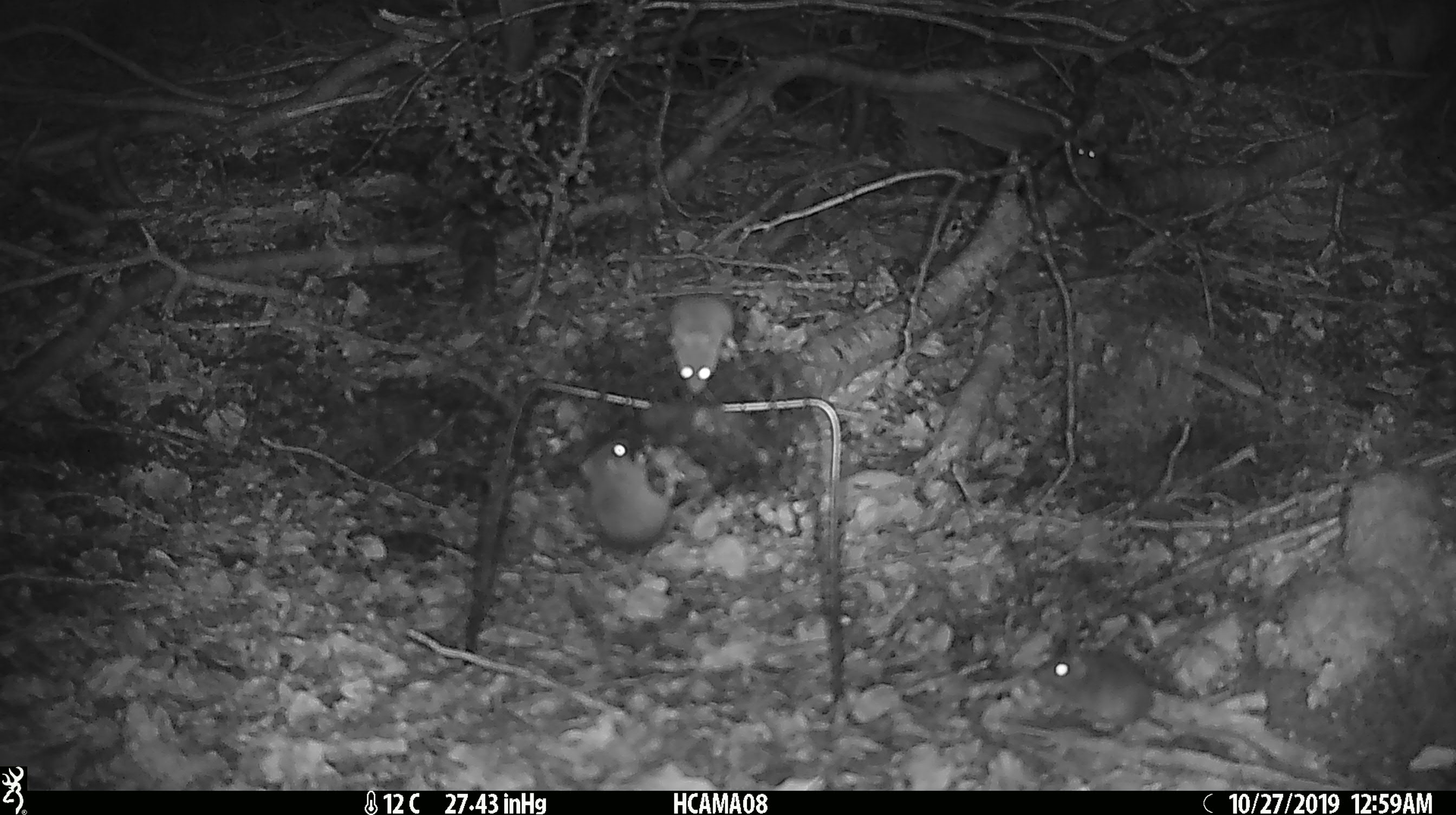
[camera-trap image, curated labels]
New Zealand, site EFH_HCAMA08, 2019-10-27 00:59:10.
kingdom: Animalia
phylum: Chordata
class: Mammalia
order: Rodentia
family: Muridae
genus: Mus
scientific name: Mus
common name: mouse